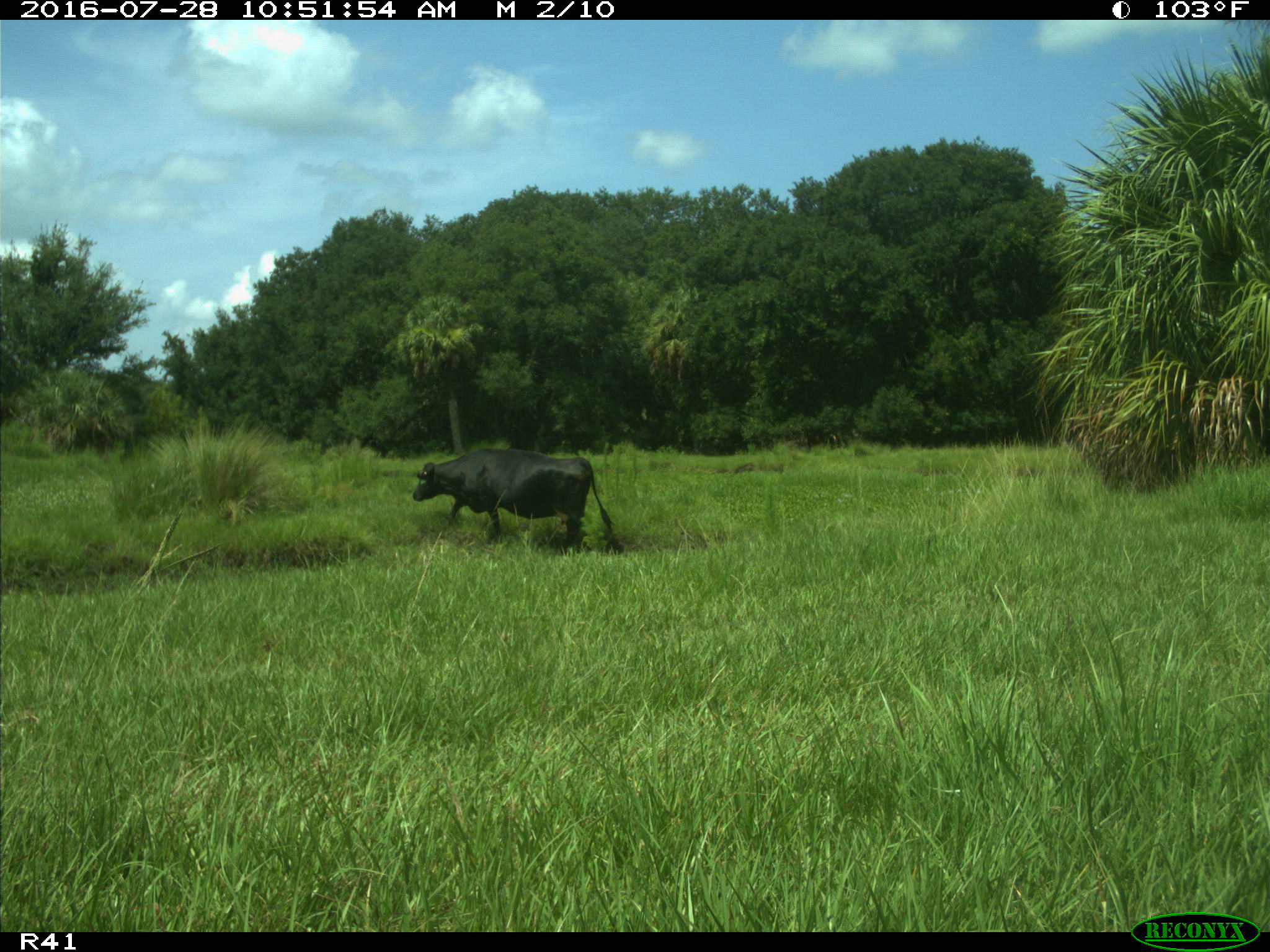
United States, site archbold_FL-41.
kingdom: Animalia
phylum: Chordata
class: Mammalia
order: Artiodactyla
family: Bovidae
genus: Bos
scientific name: Bos taurus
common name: domestic cow